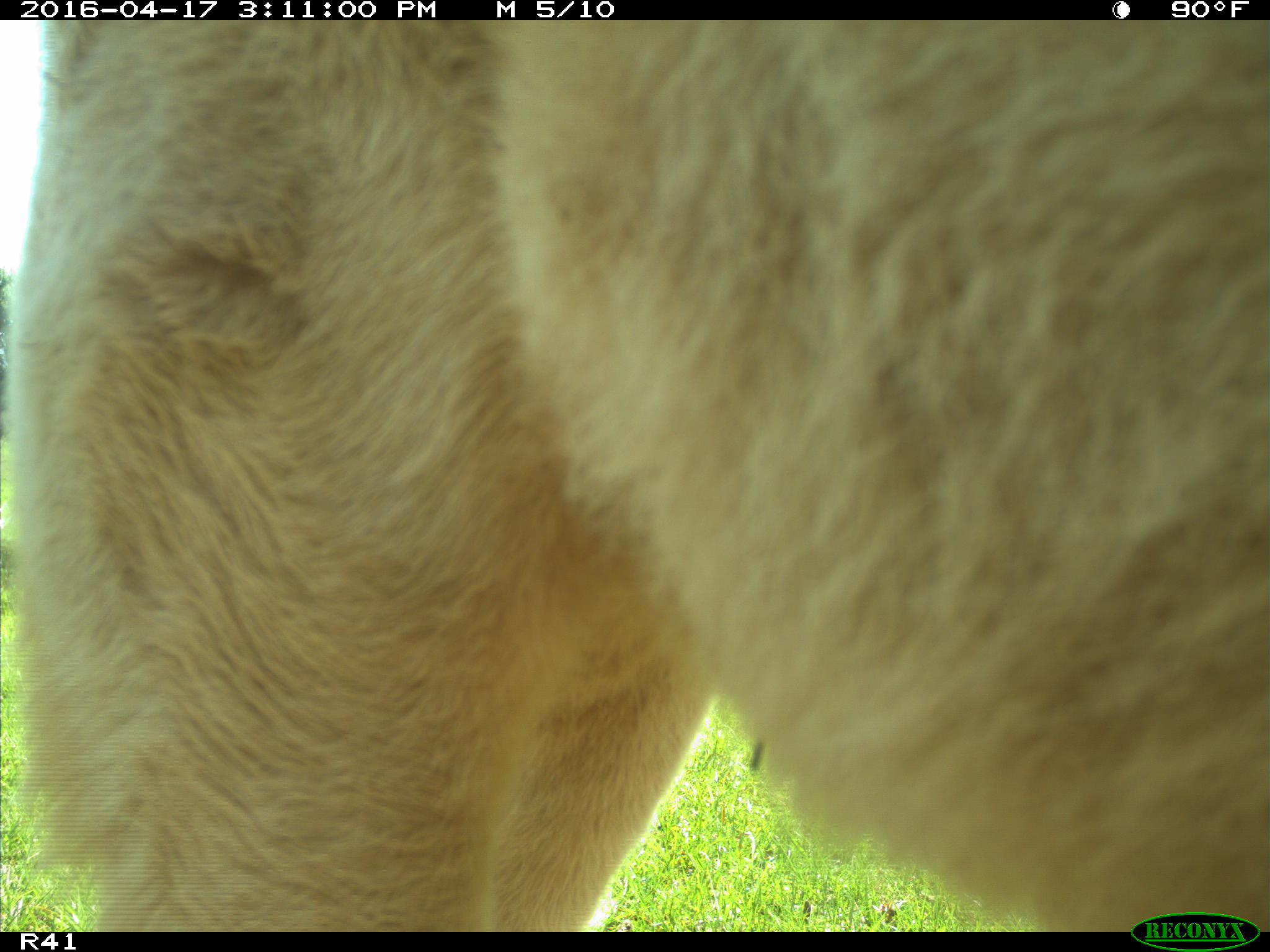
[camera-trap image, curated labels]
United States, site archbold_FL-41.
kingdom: Animalia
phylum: Chordata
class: Mammalia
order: Artiodactyla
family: Bovidae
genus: Bos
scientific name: Bos taurus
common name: domestic cow